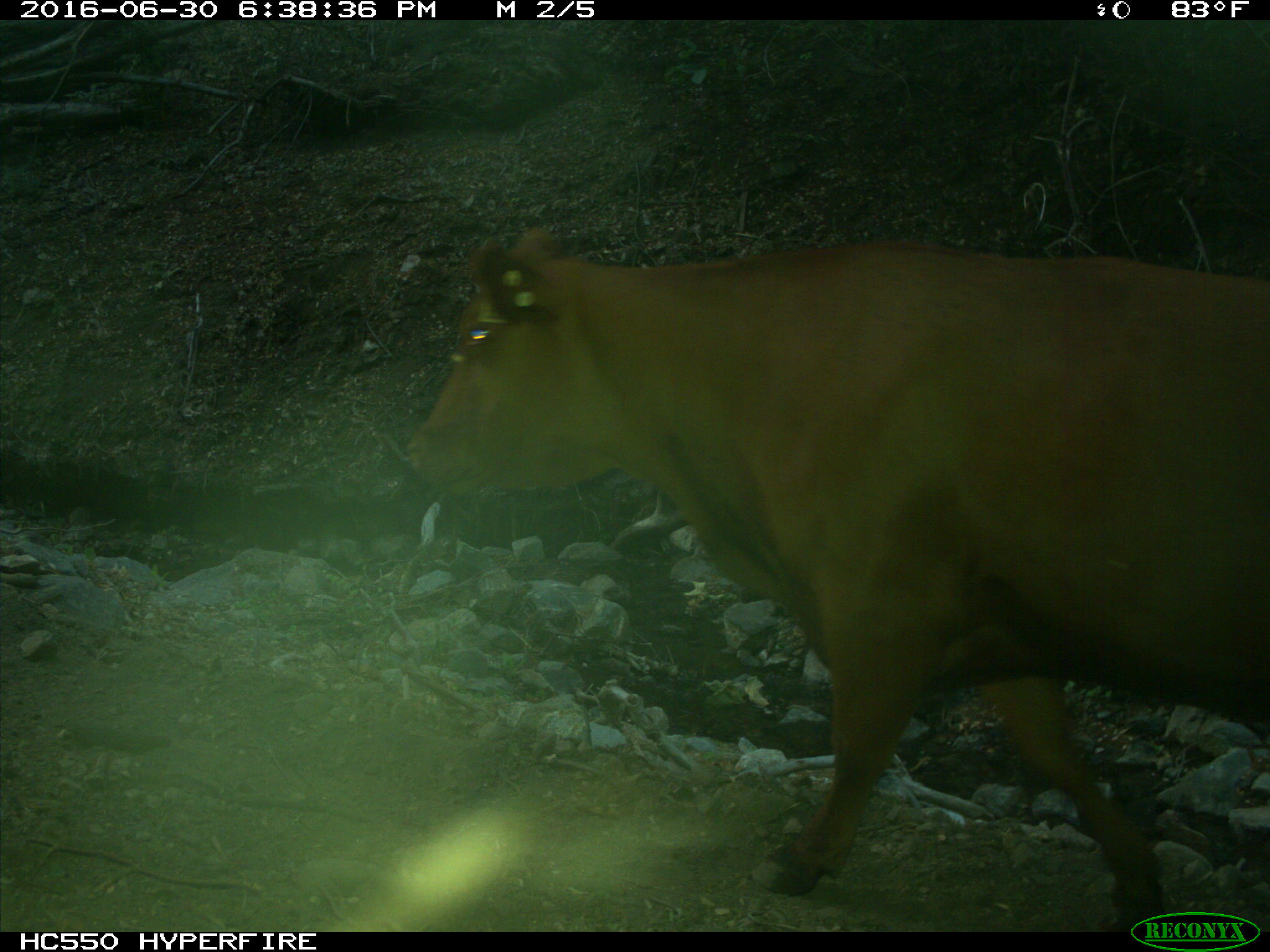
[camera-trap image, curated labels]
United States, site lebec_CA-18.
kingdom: Animalia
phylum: Chordata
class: Mammalia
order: Artiodactyla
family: Bovidae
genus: Bos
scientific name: Bos taurus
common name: domestic cow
Bos taurus (domestic cow).